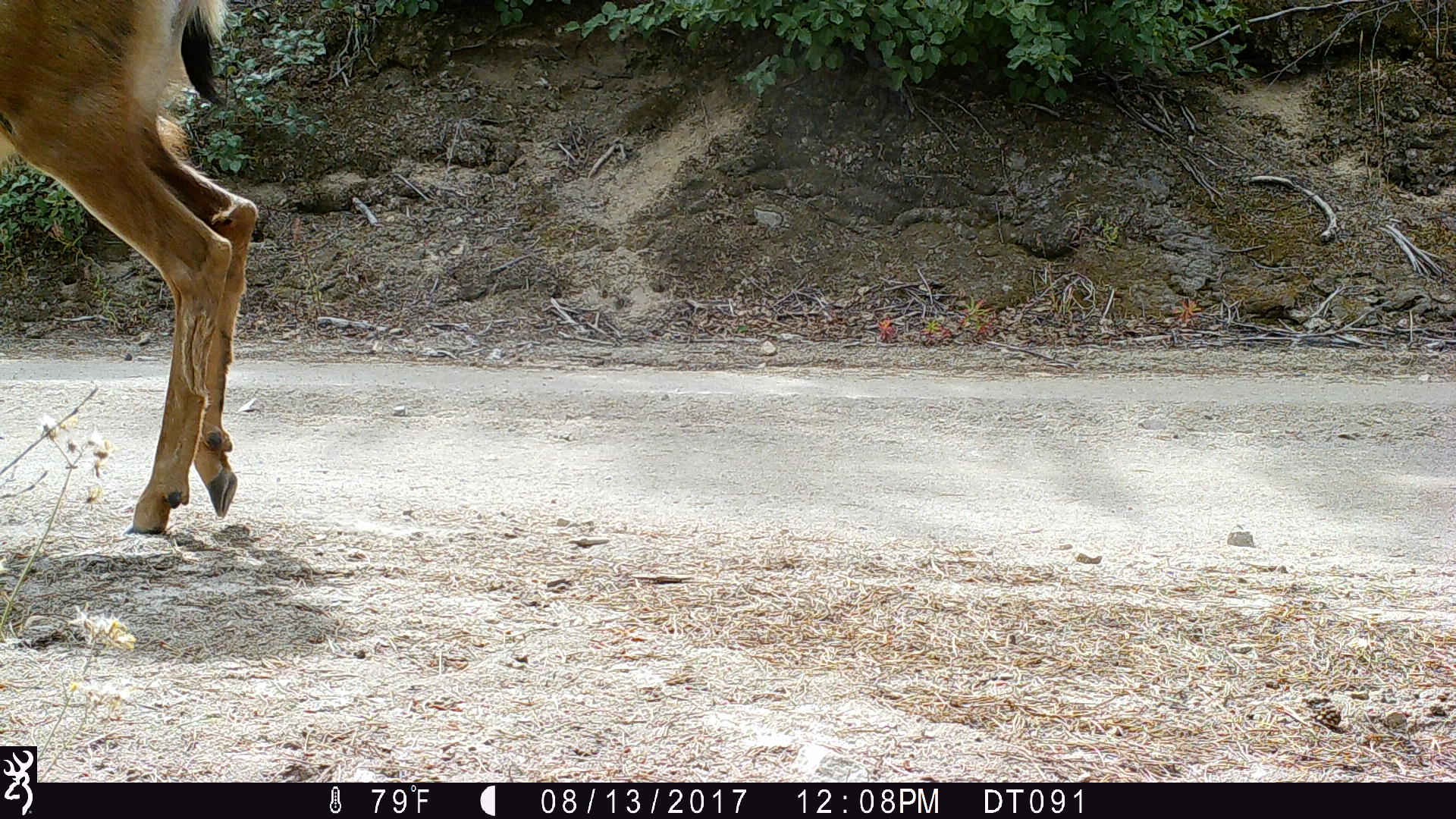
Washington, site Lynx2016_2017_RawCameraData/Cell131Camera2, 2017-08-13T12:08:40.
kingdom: Animalia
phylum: Chordata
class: Mammalia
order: Artiodactyla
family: Cervidae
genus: Odocoileus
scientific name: Odocoileus hemionus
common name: mule deer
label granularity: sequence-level